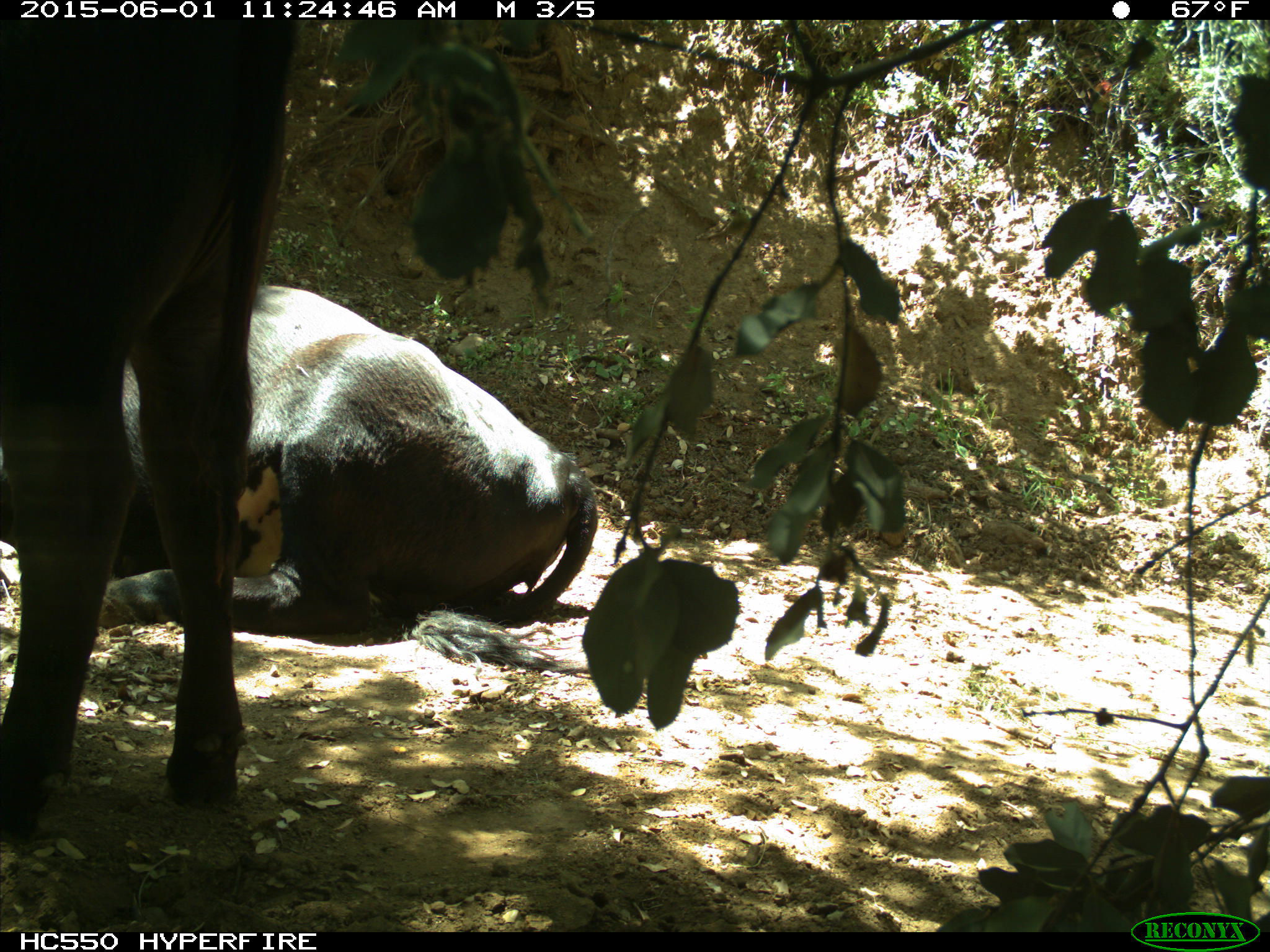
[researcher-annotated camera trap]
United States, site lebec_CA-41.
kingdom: Animalia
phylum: Chordata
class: Mammalia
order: Artiodactyla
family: Bovidae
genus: Bos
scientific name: Bos taurus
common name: domestic cow